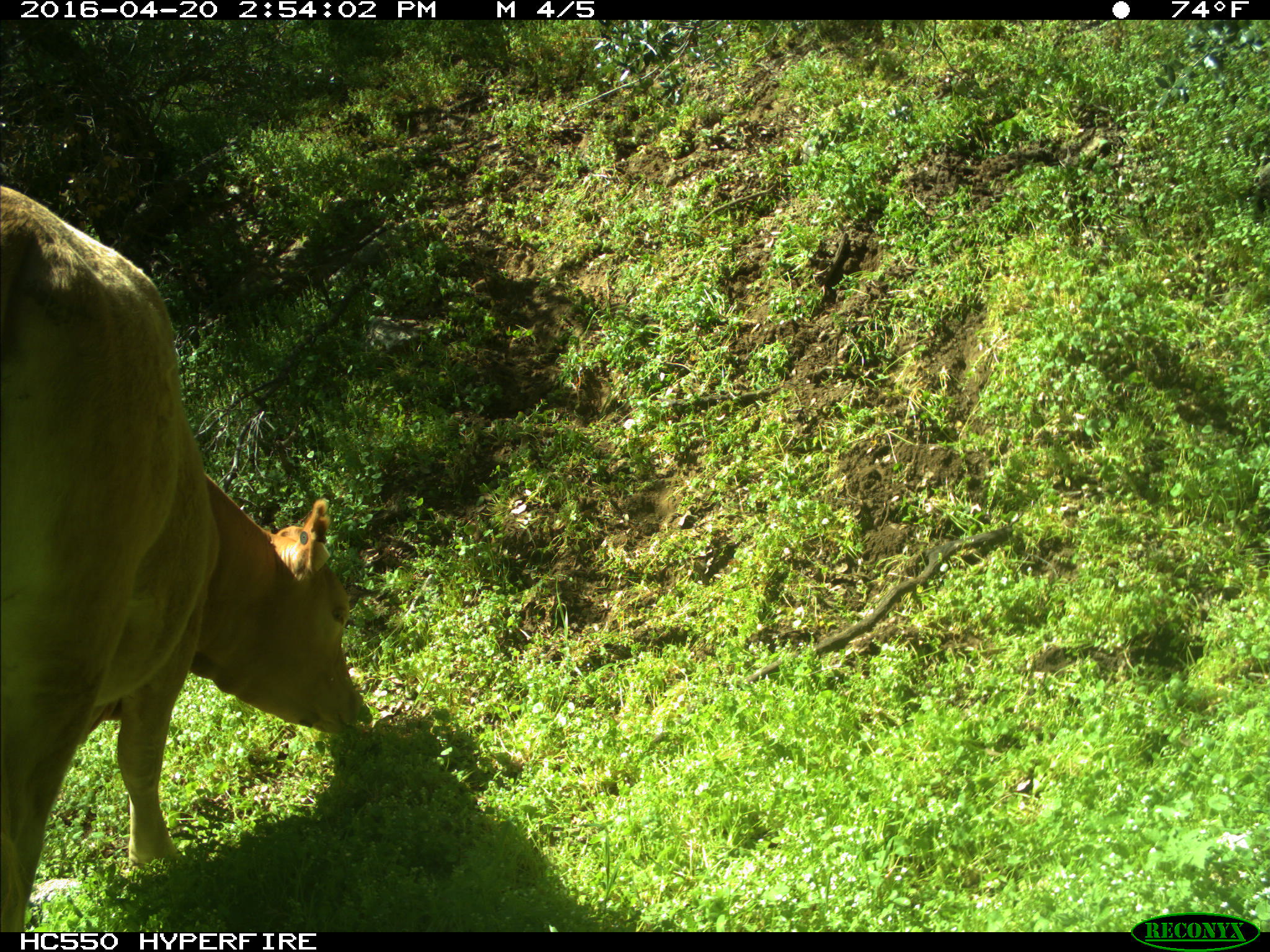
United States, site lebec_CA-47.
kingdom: Animalia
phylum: Chordata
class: Mammalia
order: Artiodactyla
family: Bovidae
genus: Bos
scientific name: Bos taurus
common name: domestic cow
Bos taurus (domestic cow).